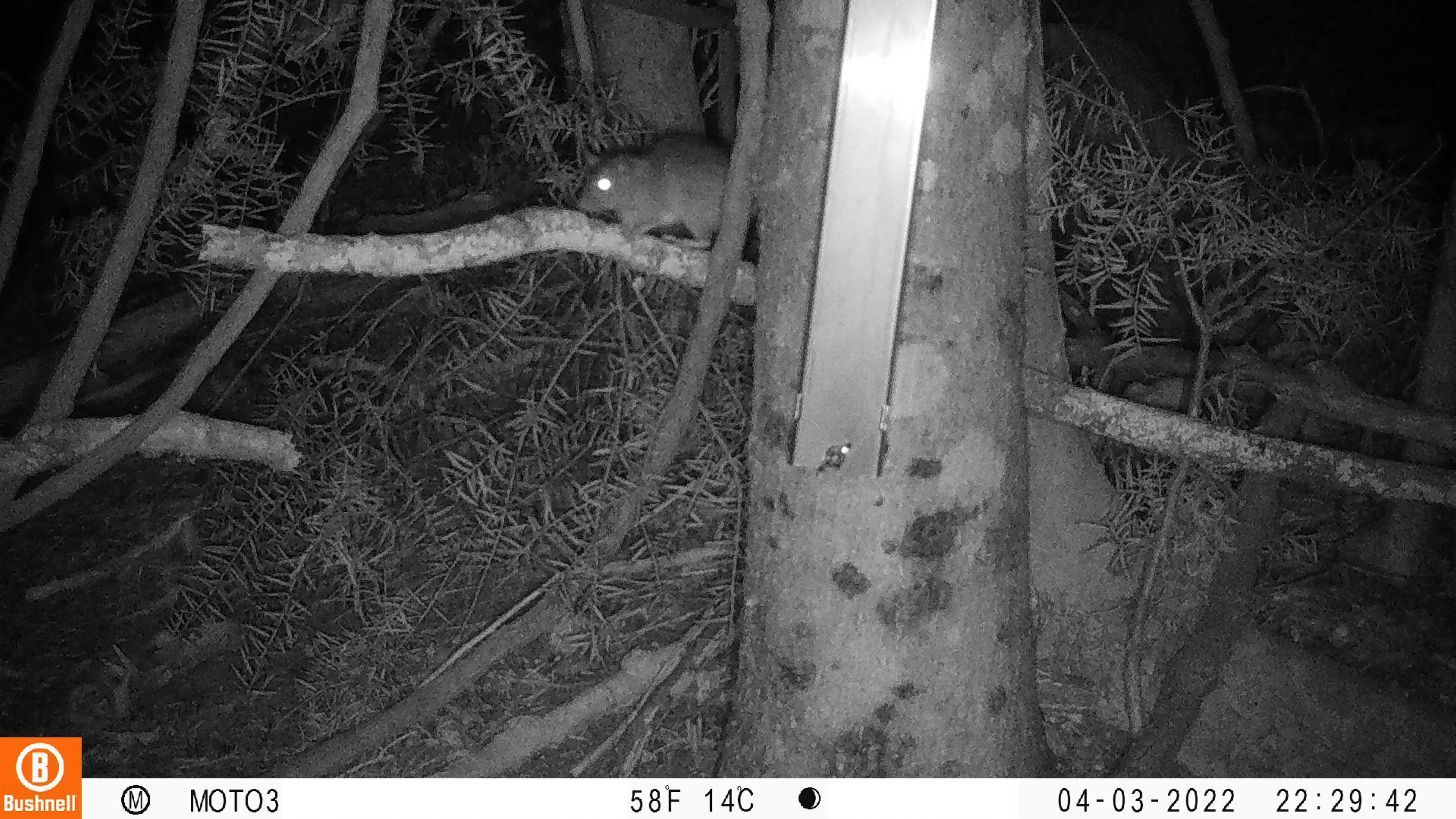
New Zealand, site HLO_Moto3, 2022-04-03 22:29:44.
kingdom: Animalia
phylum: Chordata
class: Mammalia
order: Rodentia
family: Muridae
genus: Rattus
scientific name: Rattus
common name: rat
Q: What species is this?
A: Rat (Rattus).